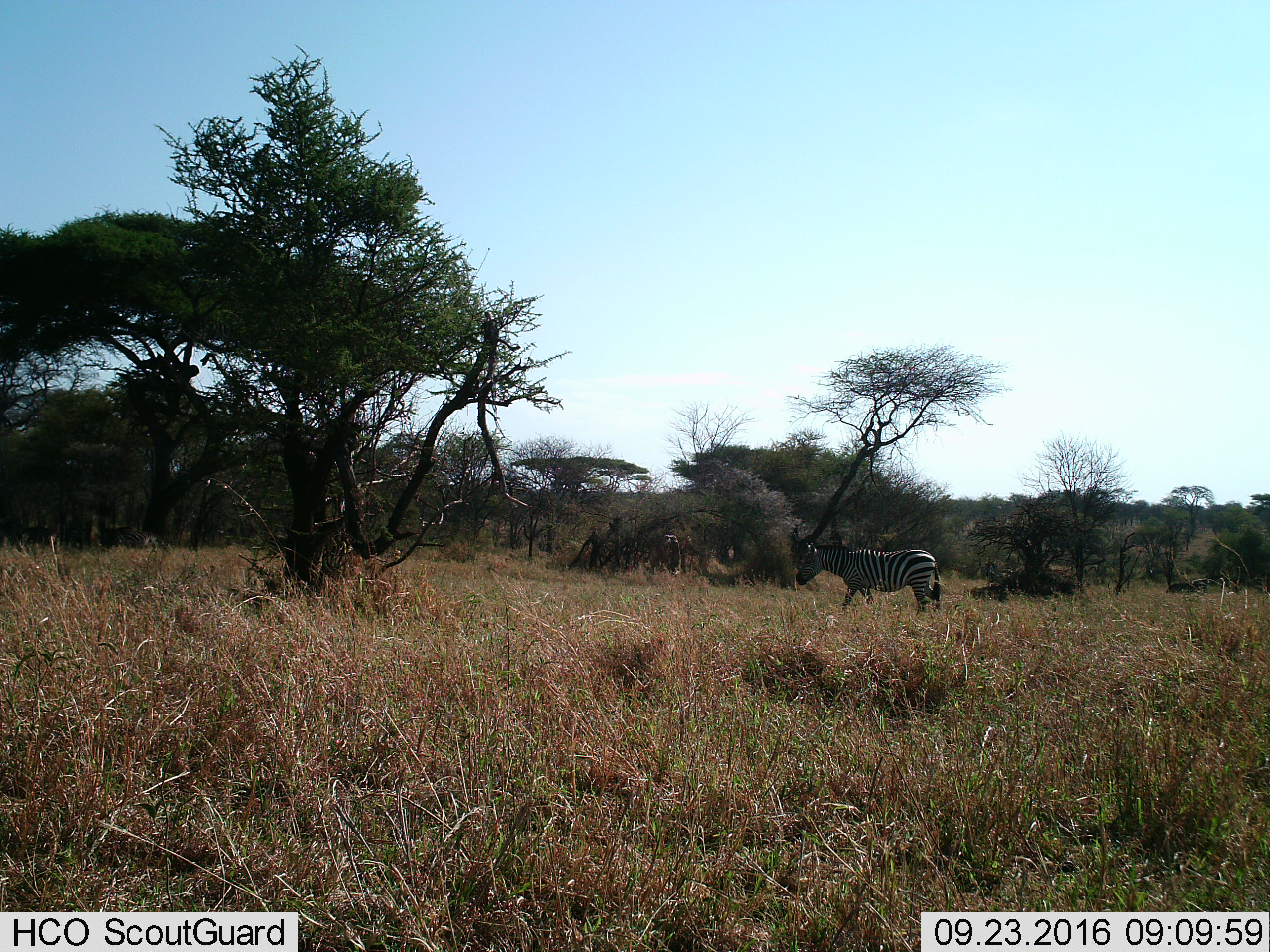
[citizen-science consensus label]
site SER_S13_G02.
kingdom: Animalia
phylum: Chordata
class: Mammalia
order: Perissodactyla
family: Equidae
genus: Equus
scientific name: Equus quagga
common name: plains zebra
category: zebraplains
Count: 1.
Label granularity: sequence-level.